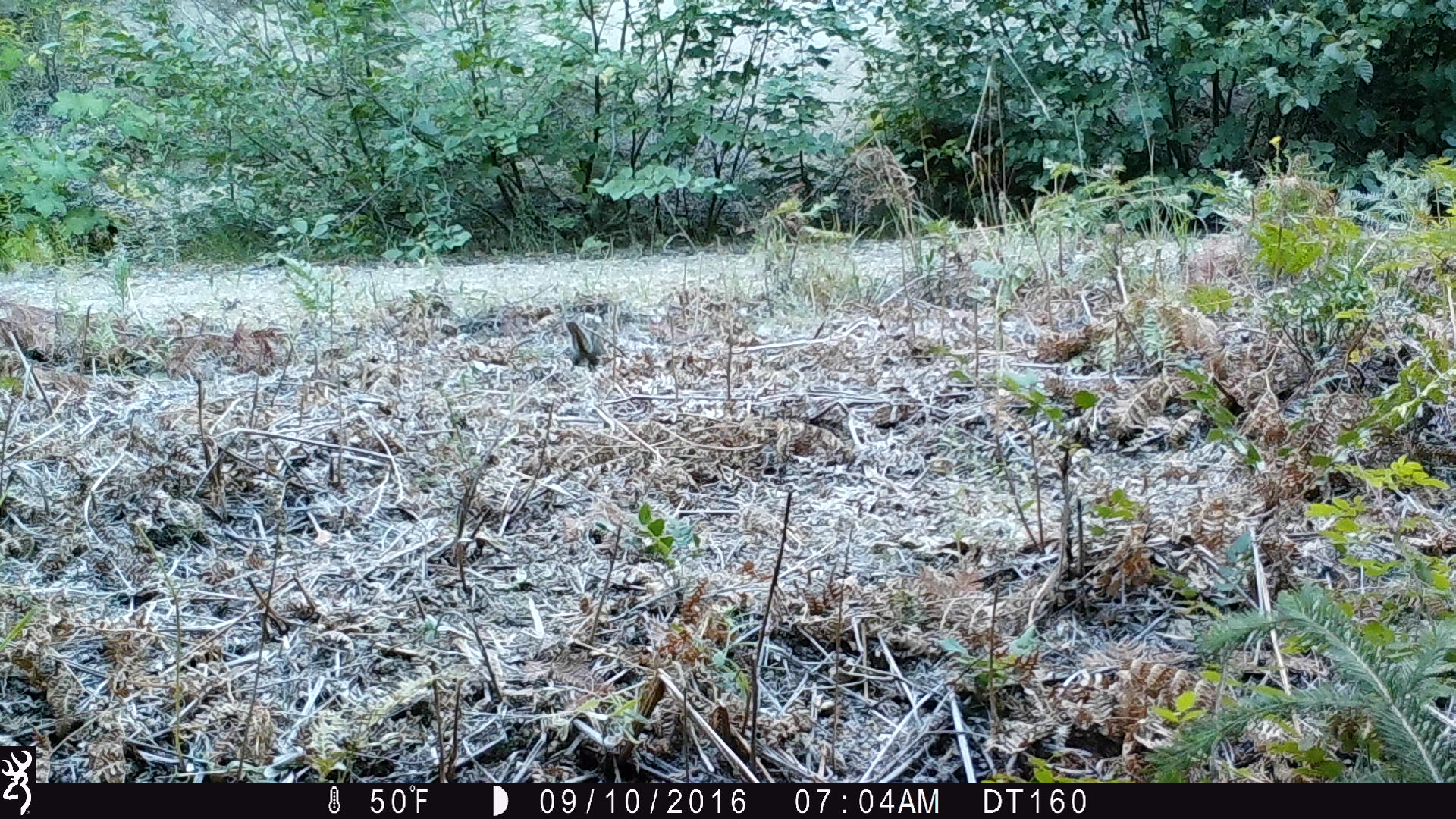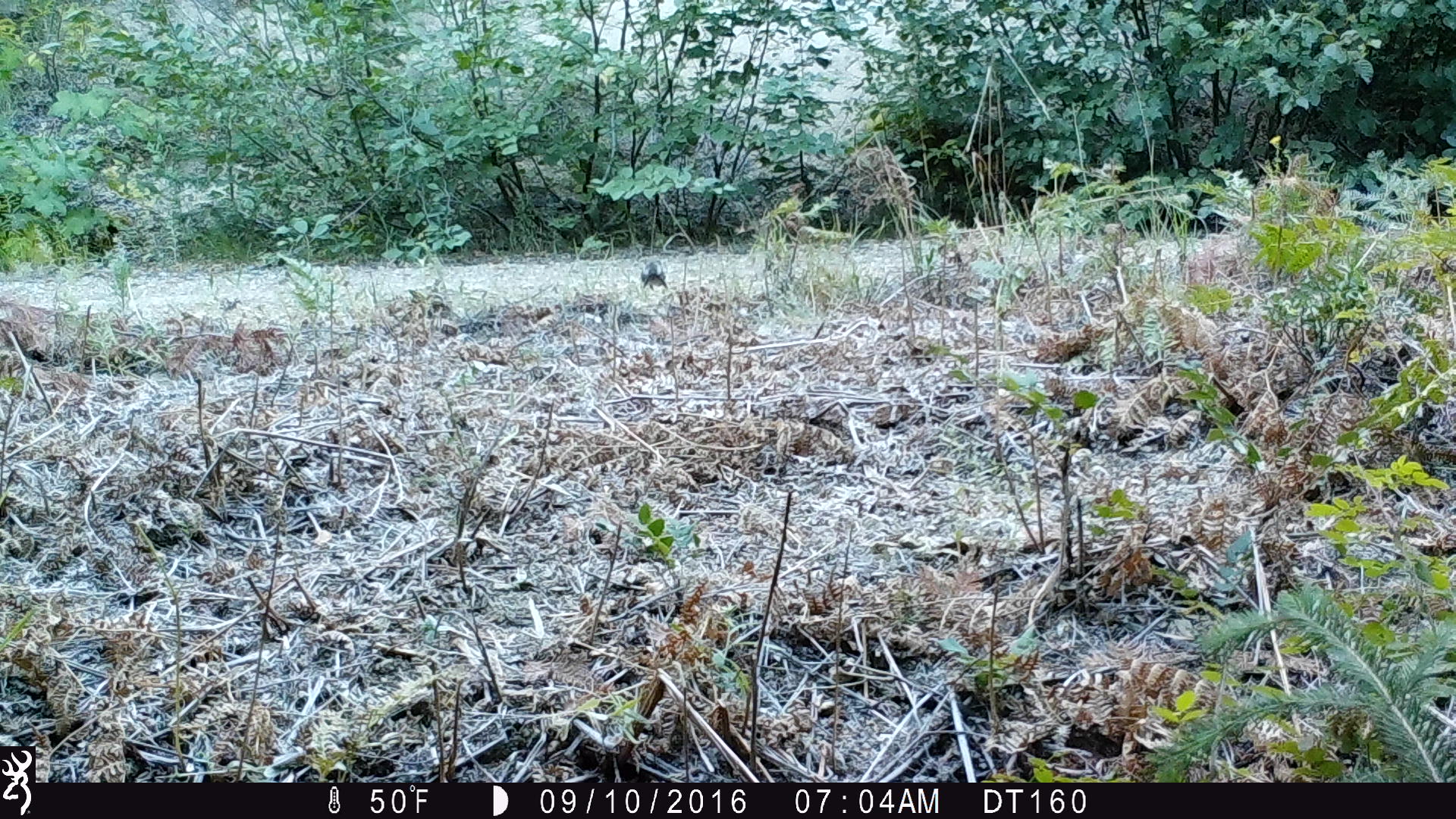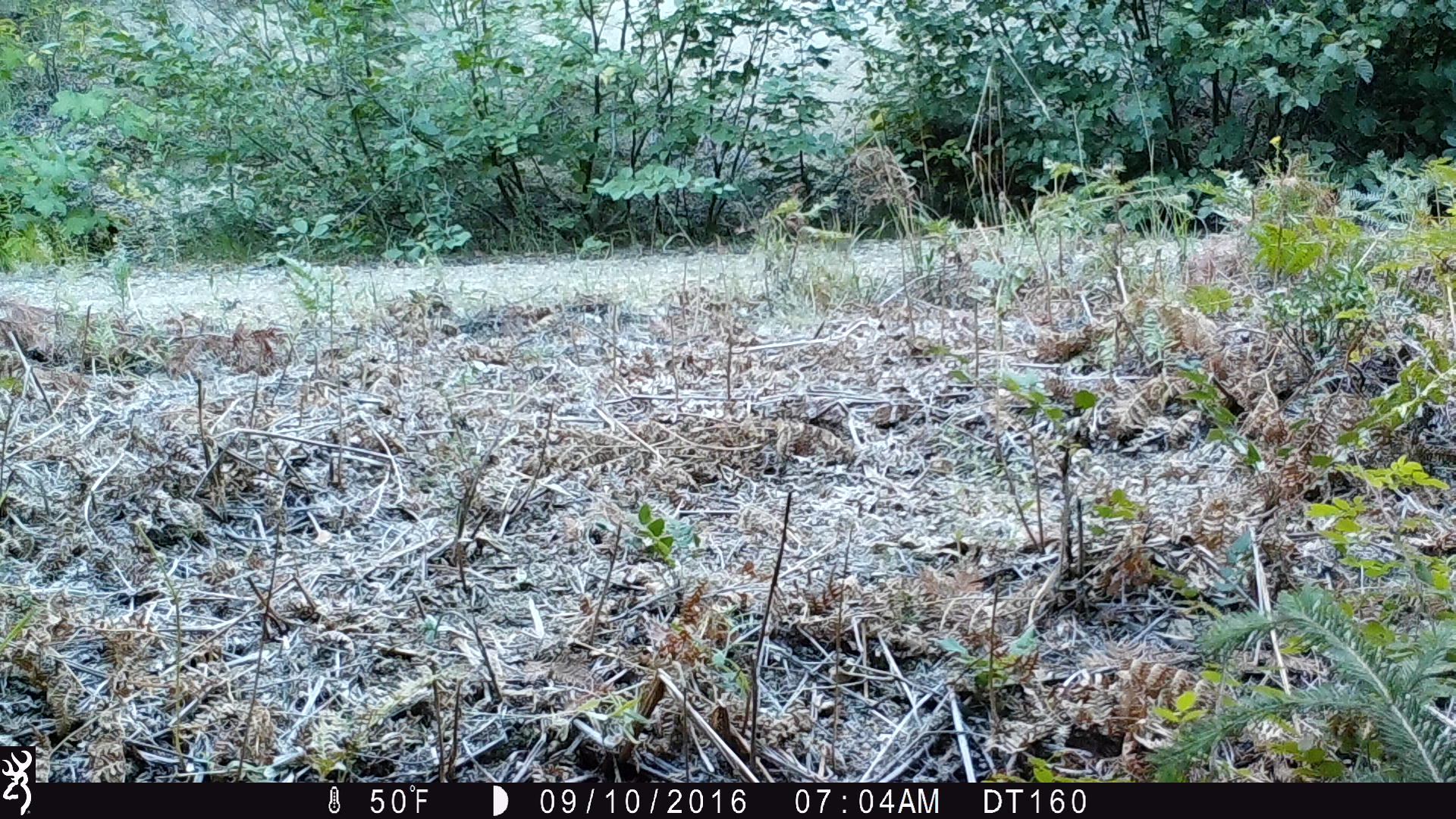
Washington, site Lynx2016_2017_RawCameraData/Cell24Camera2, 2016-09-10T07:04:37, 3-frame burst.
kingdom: Animalia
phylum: Chordata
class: Mammalia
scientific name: Mammalia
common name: small mammal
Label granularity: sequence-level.